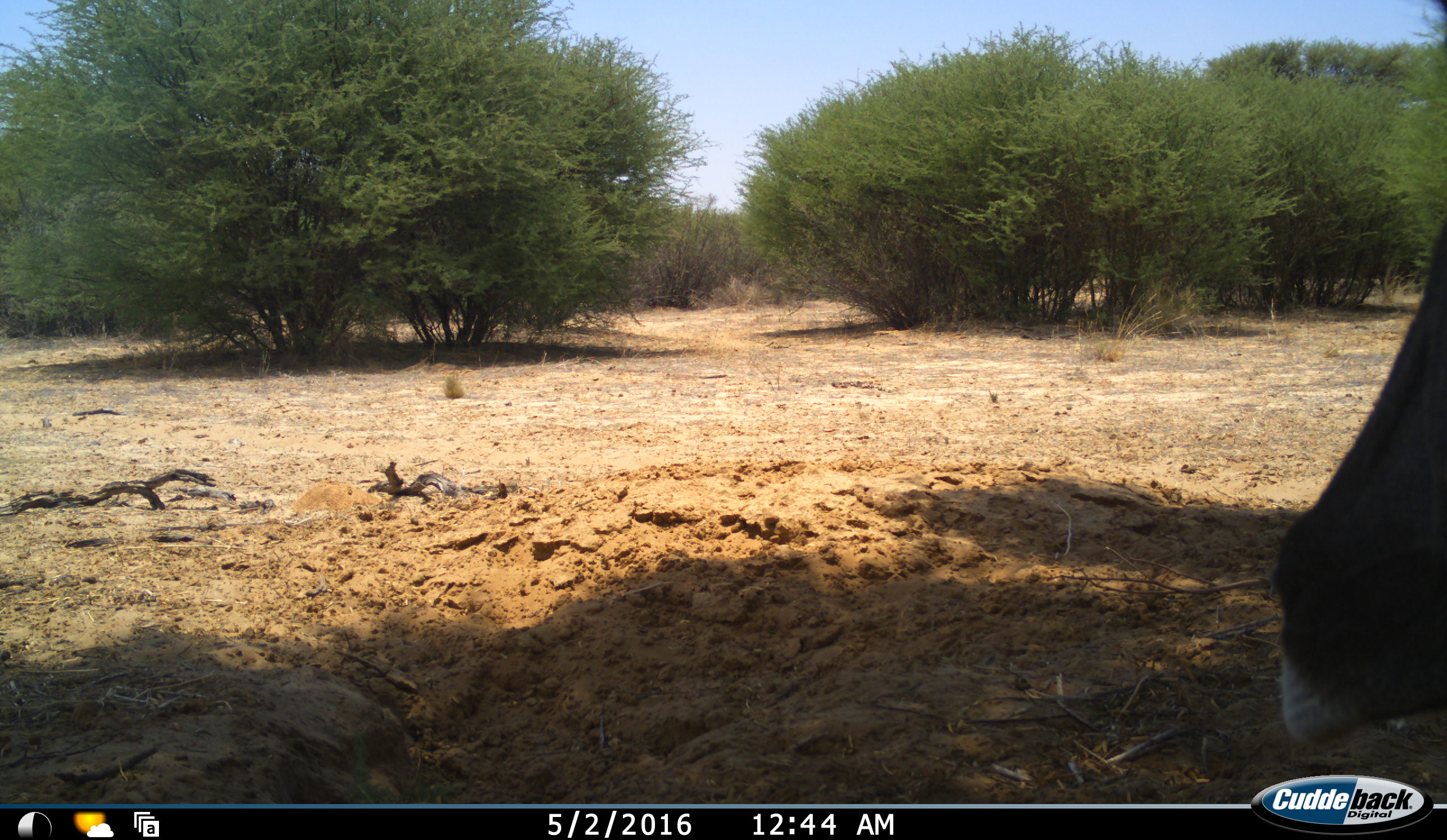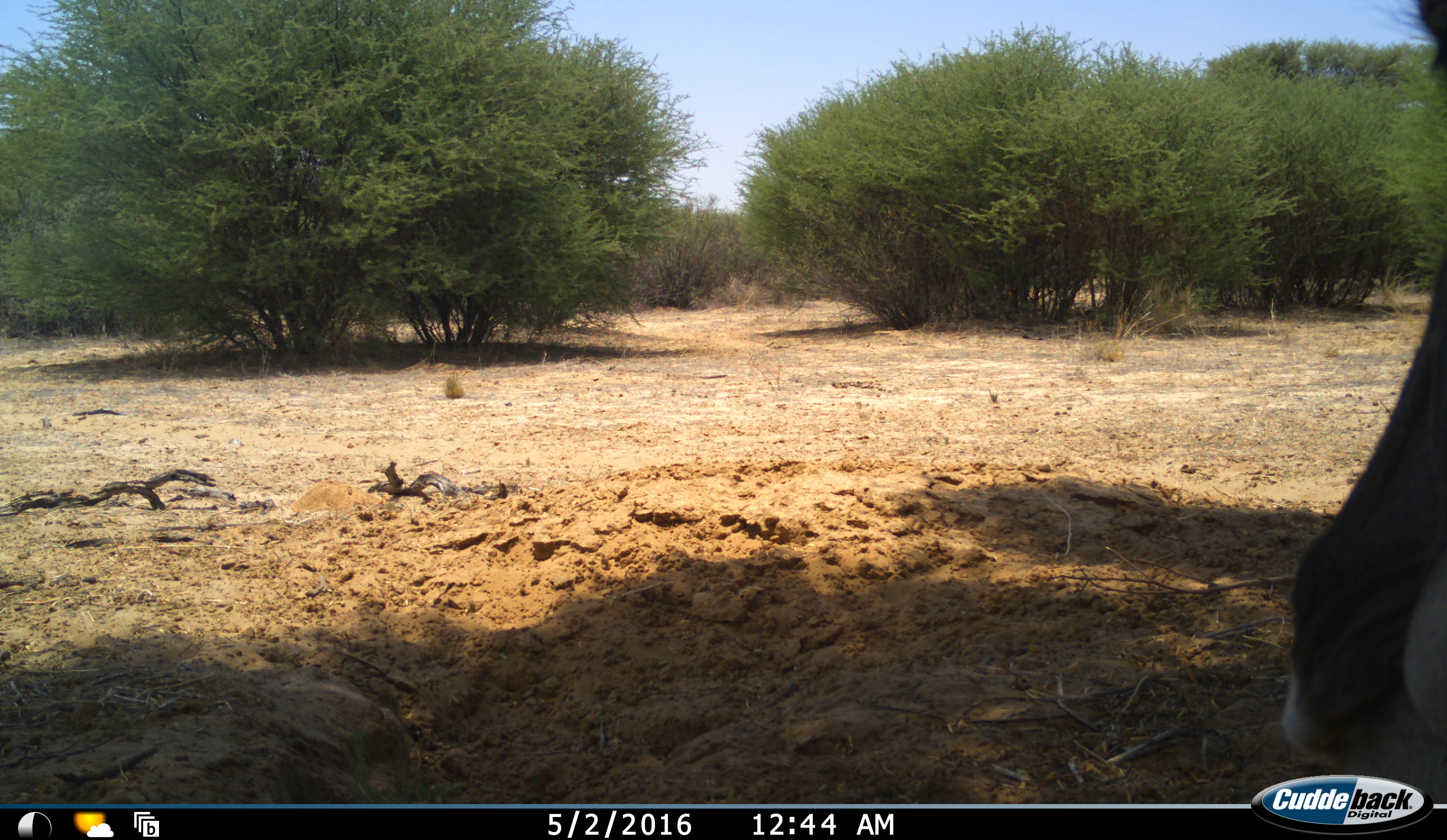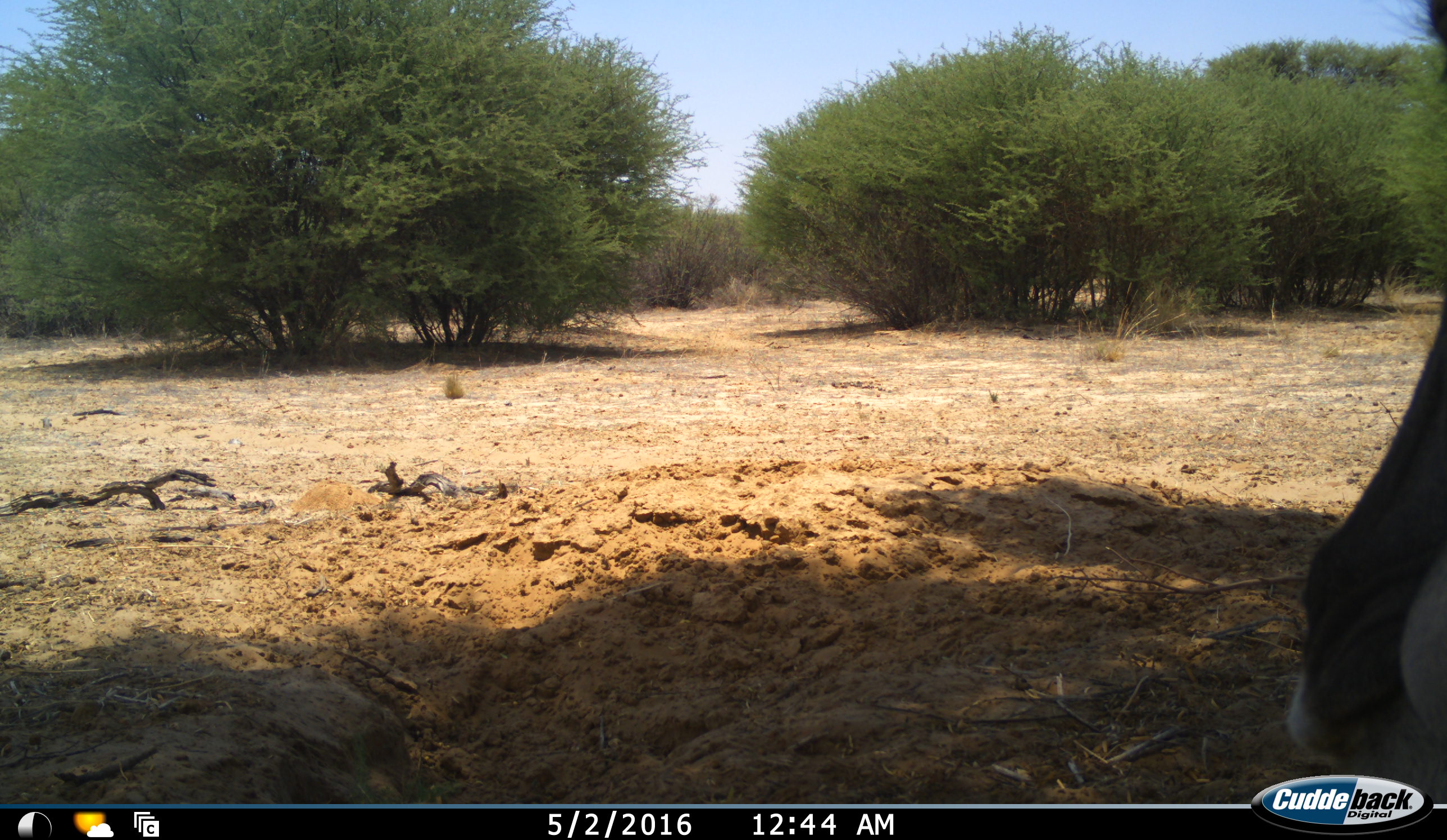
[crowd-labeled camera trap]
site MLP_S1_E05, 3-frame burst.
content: unidentified animal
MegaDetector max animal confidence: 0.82